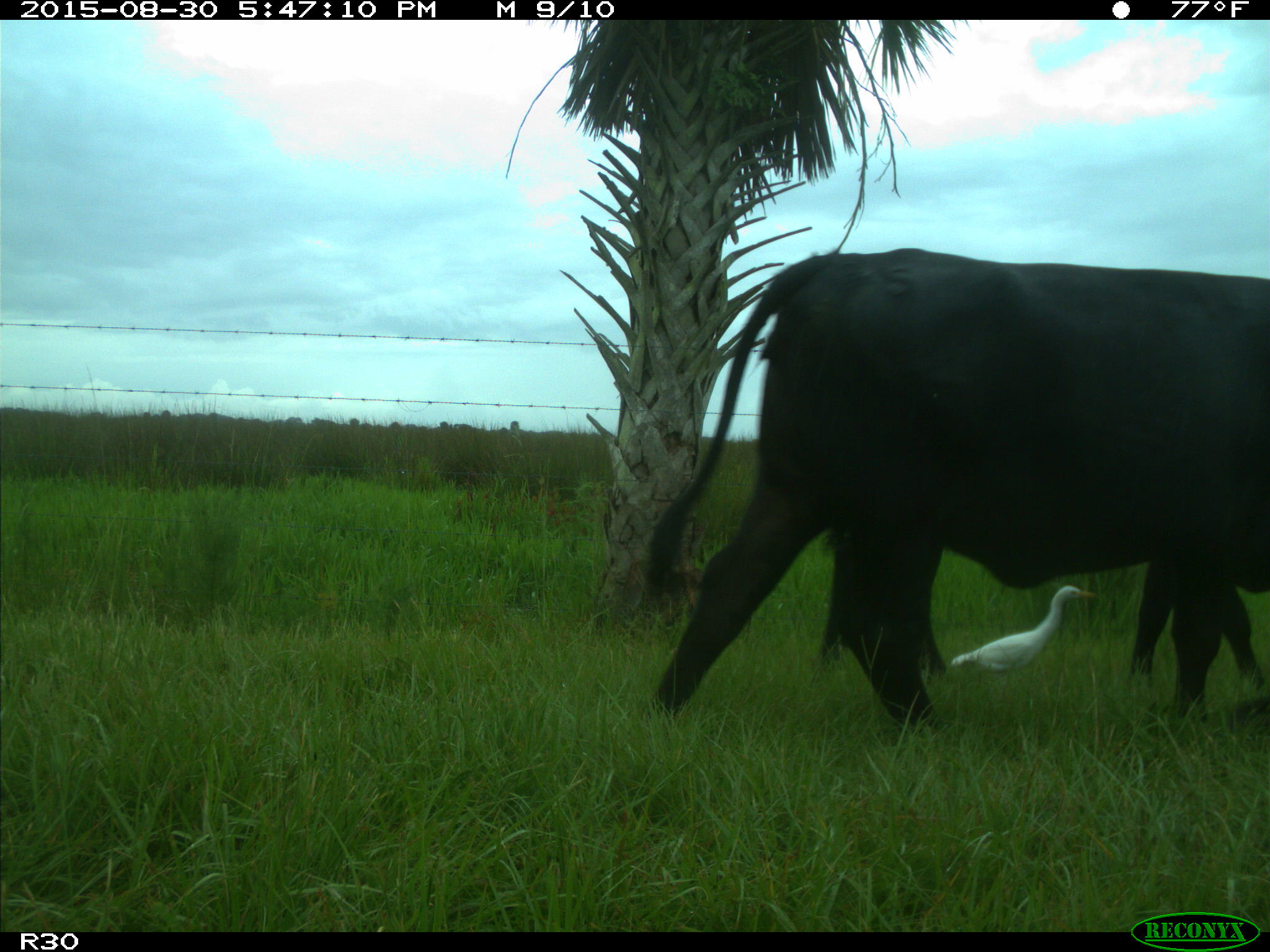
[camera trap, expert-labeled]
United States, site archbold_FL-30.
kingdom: Animalia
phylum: Chordata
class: Mammalia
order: Artiodactyla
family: Bovidae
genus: Bos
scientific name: Bos taurus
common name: domestic cow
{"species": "Bos taurus (domestic cow)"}